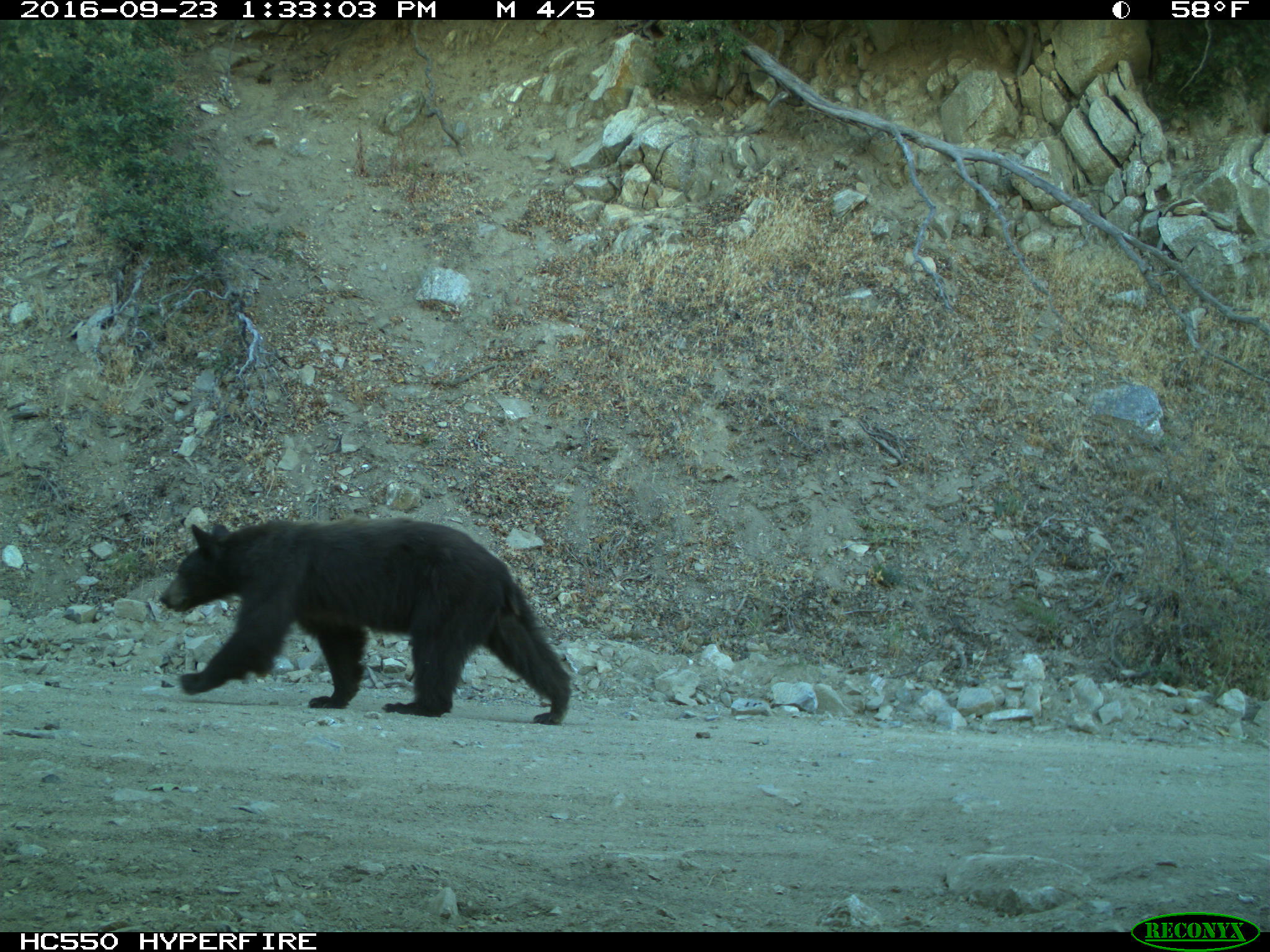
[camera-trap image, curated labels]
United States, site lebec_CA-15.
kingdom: Animalia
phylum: Chordata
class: Mammalia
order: Carnivora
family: Ursidae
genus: Ursus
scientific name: Ursus americanus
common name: american black bear